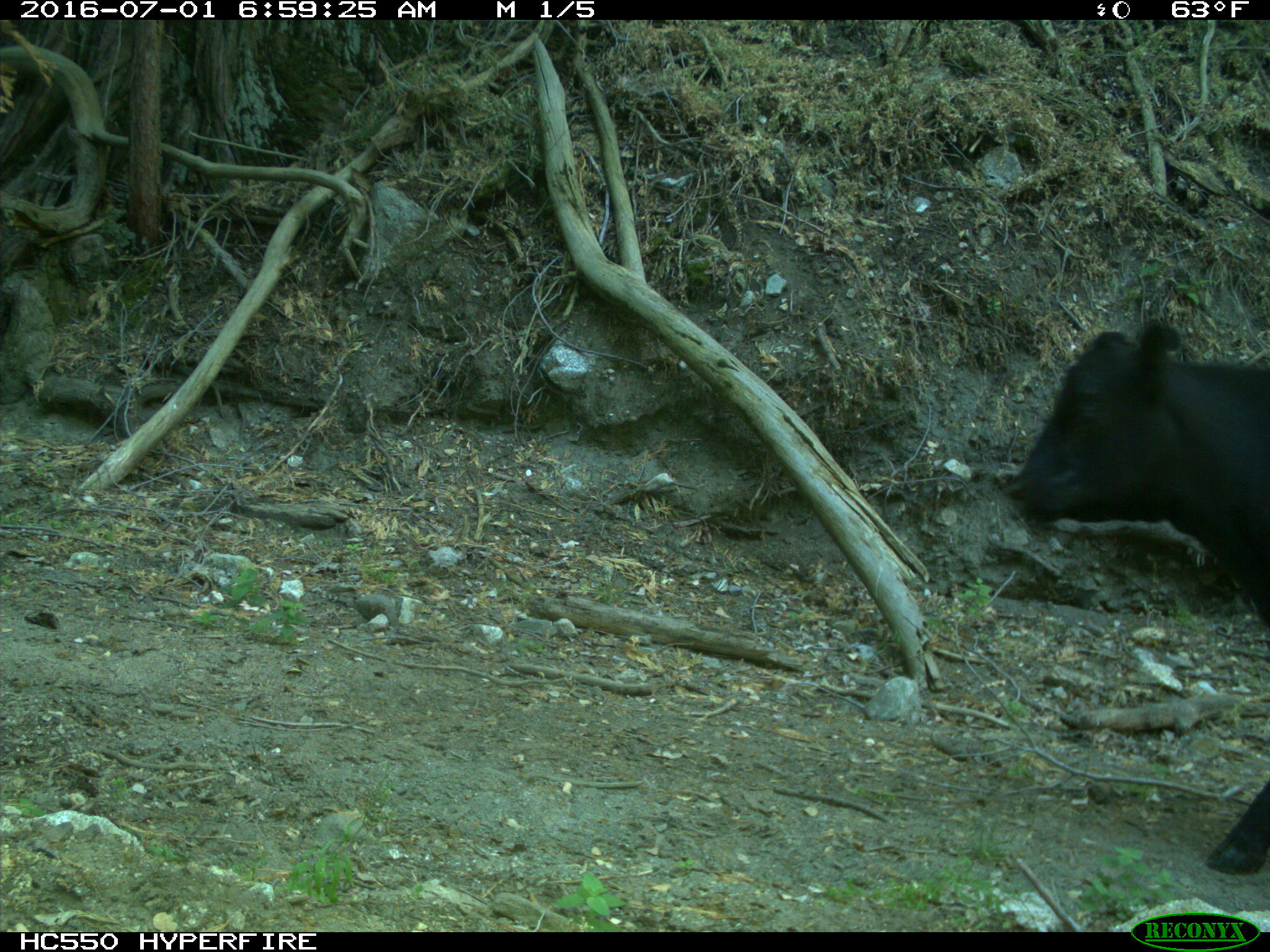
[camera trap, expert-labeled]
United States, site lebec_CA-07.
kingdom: Animalia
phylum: Chordata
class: Mammalia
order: Artiodactyla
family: Bovidae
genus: Bos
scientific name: Bos taurus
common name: domestic cow